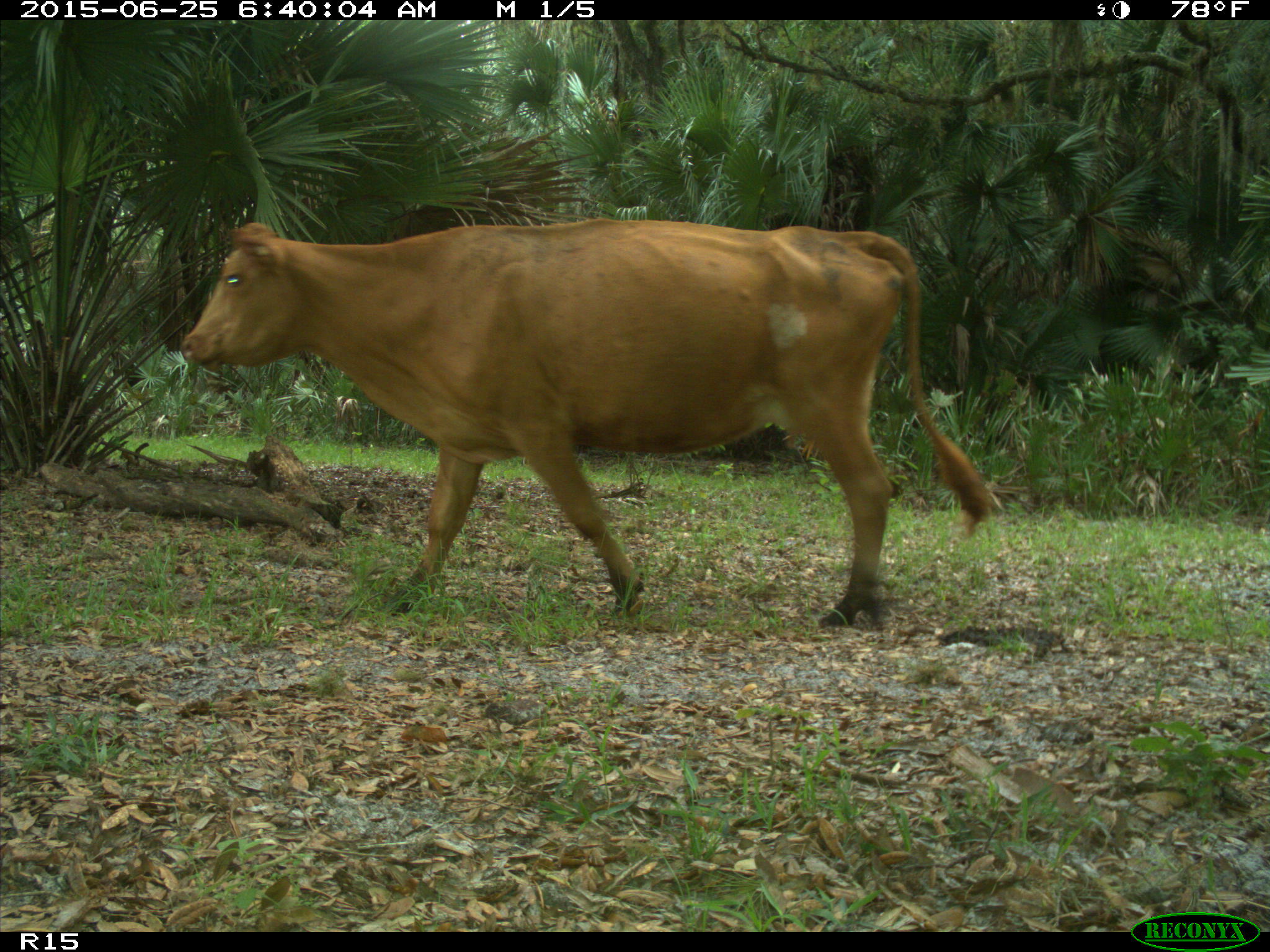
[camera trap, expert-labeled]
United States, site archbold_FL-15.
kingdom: Animalia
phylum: Chordata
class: Mammalia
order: Artiodactyla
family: Bovidae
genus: Bos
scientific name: Bos taurus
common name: domestic cow